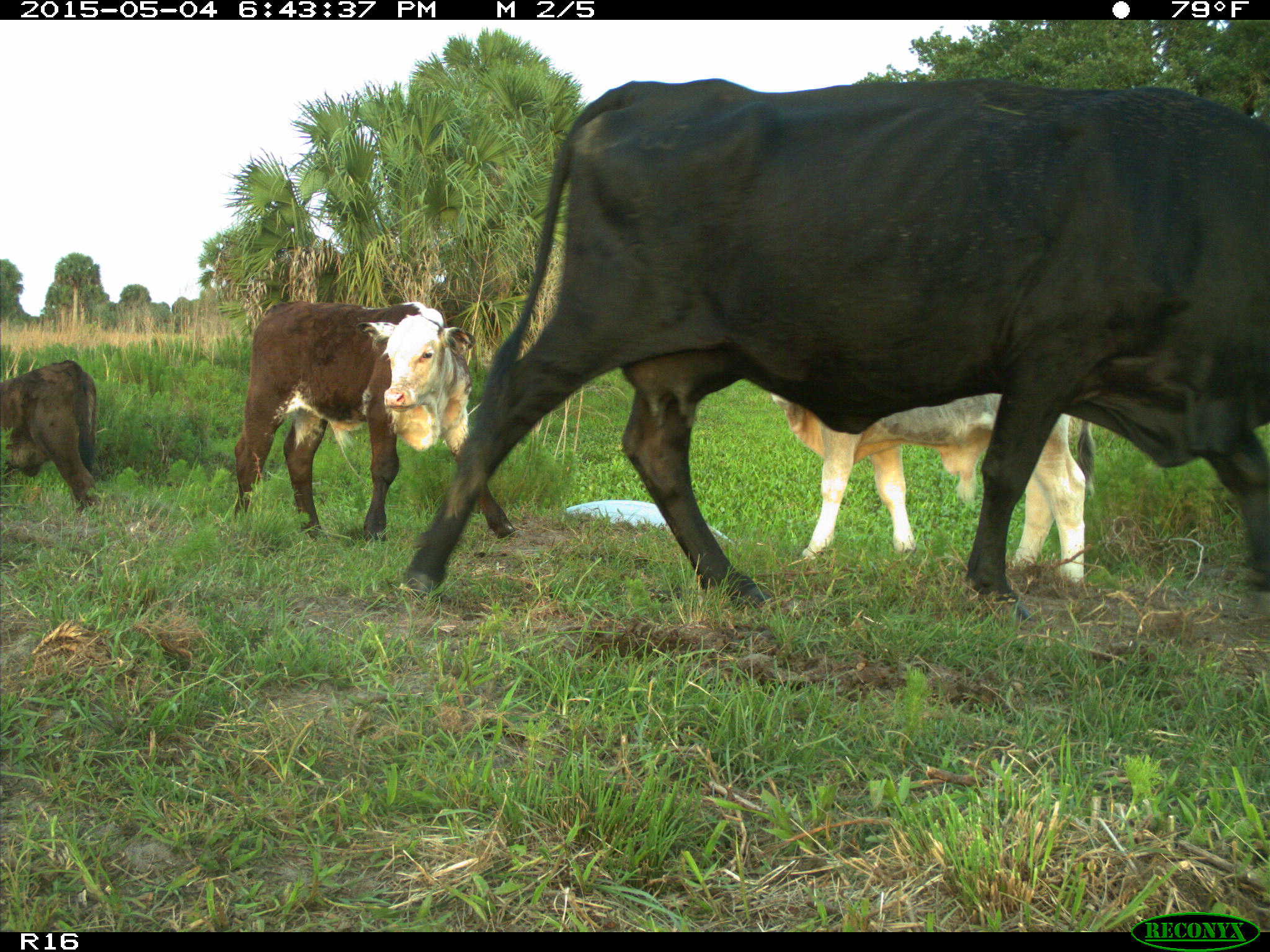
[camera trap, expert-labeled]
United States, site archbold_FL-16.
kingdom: Animalia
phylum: Chordata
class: Mammalia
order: Artiodactyla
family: Bovidae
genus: Bos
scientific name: Bos taurus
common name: domestic cow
Bos taurus (domestic cow).